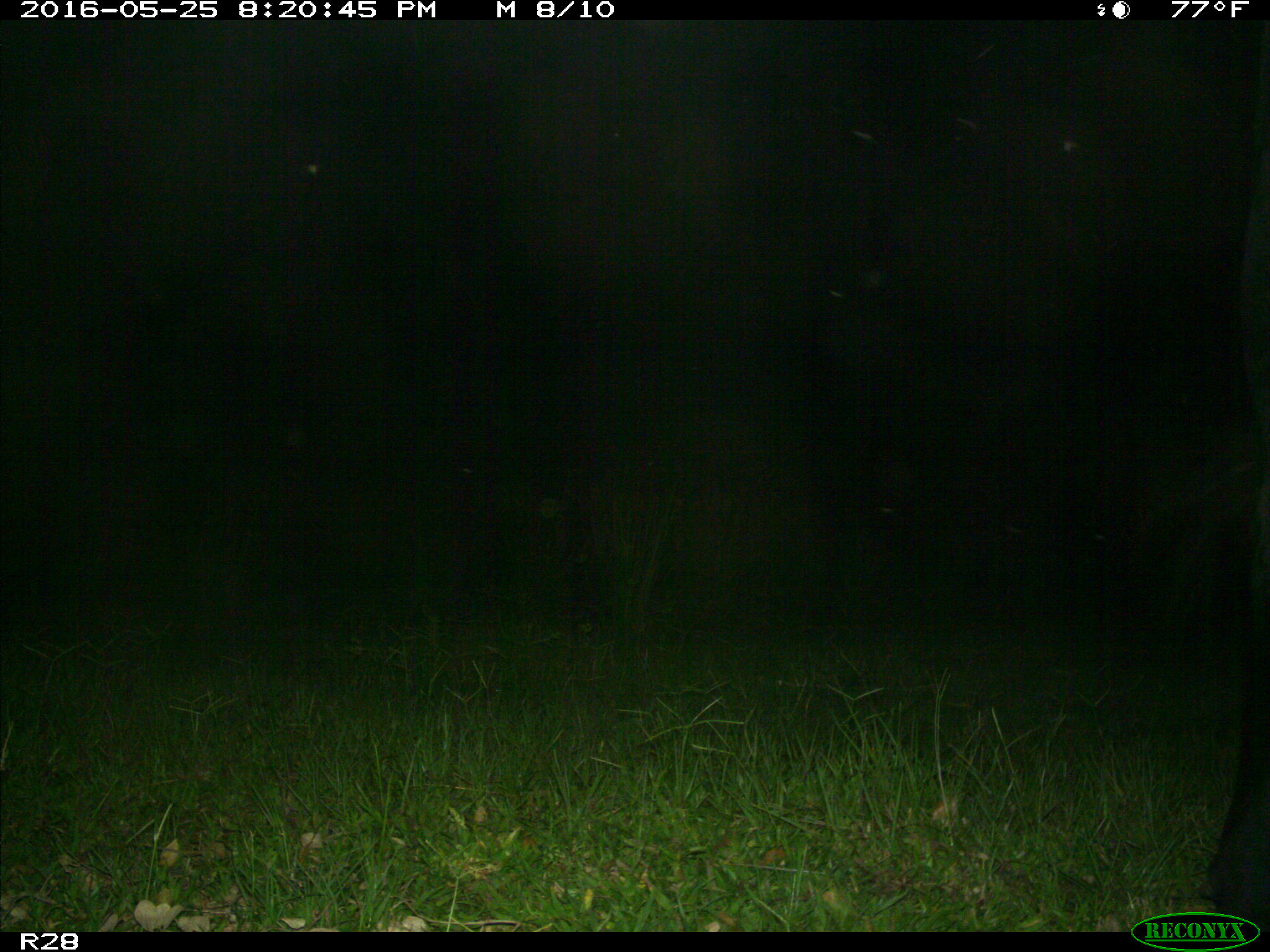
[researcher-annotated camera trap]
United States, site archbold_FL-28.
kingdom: Animalia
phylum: Chordata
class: Mammalia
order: Artiodactyla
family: Bovidae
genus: Bos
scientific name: Bos taurus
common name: domestic cow